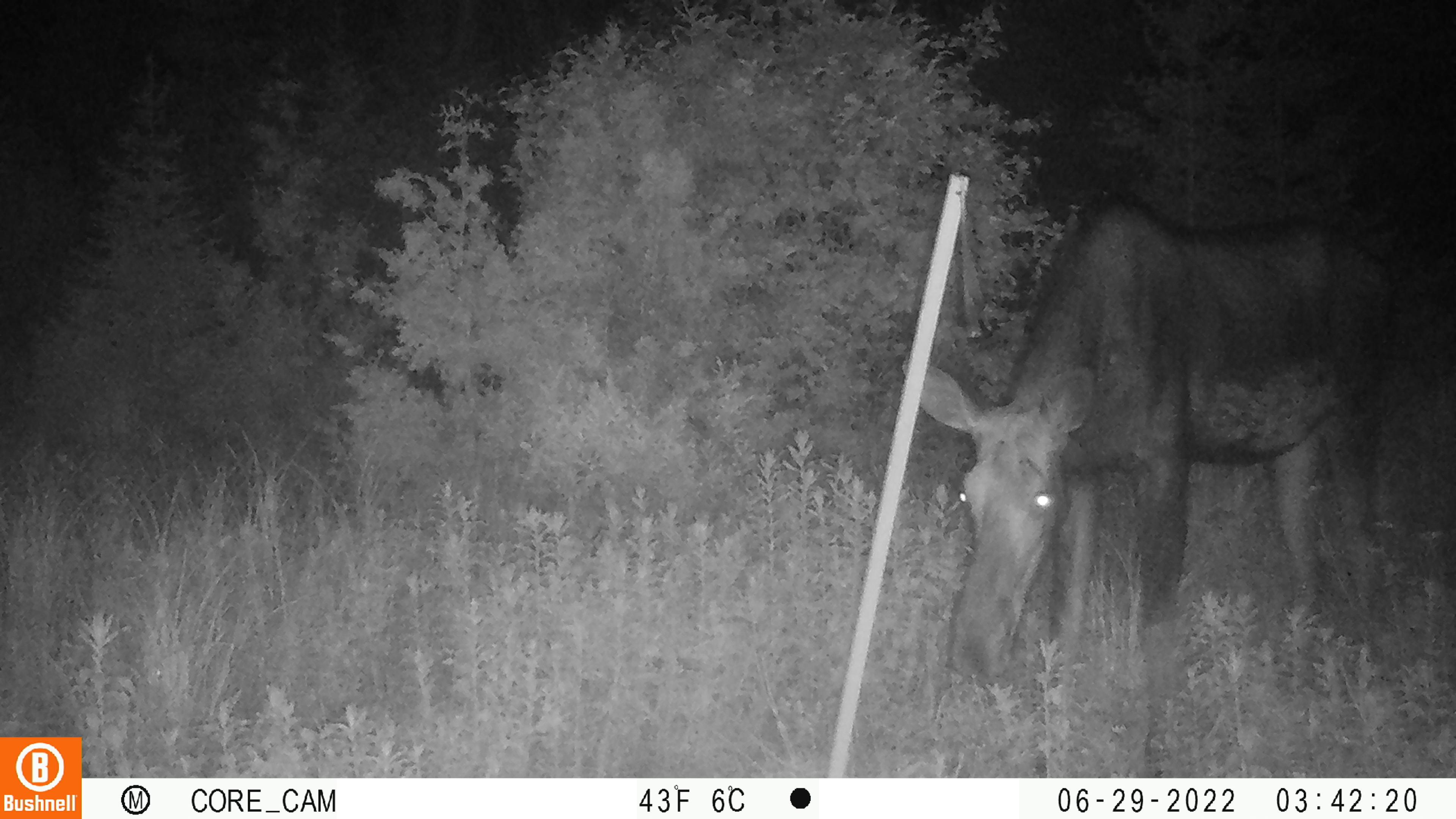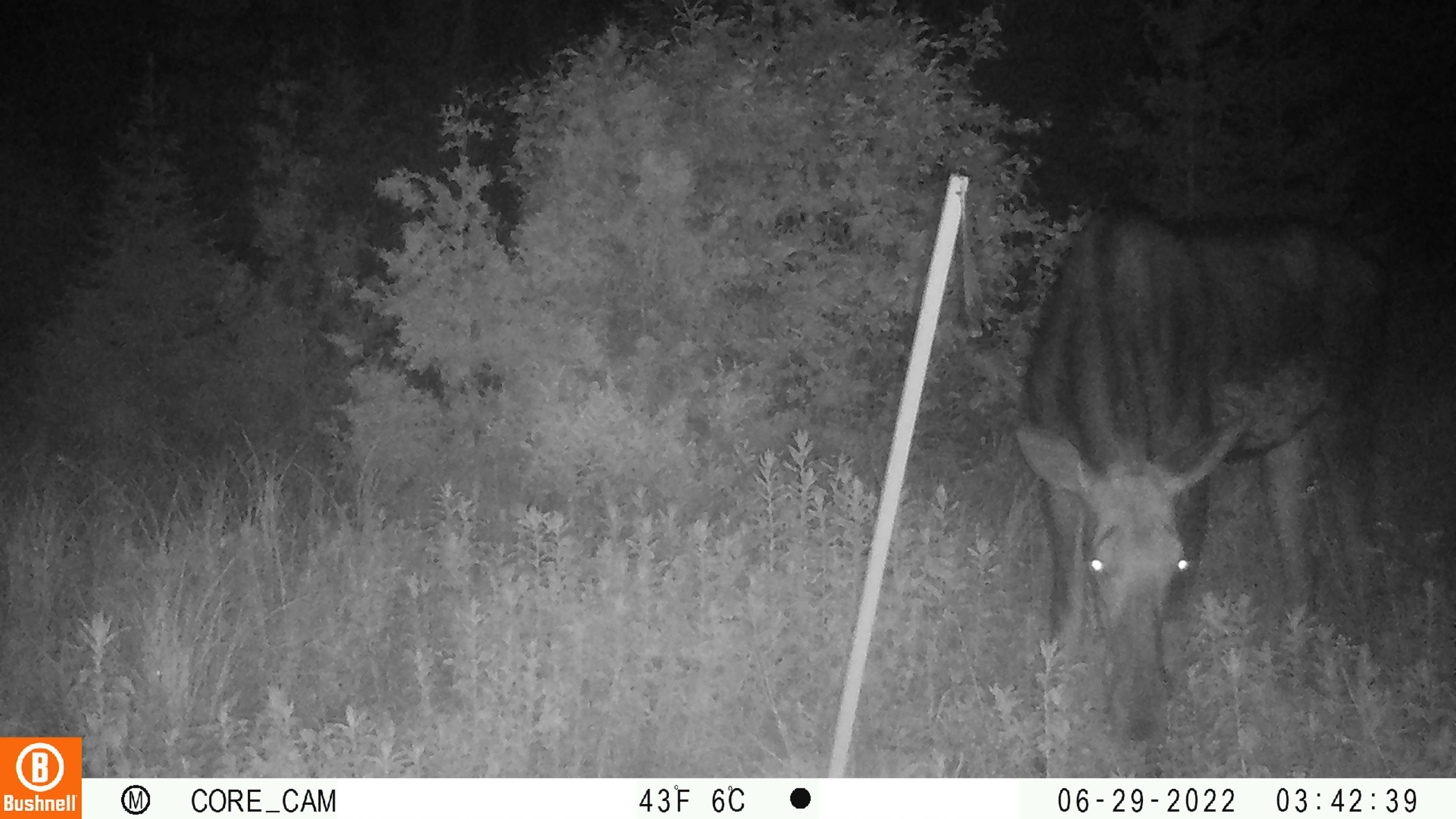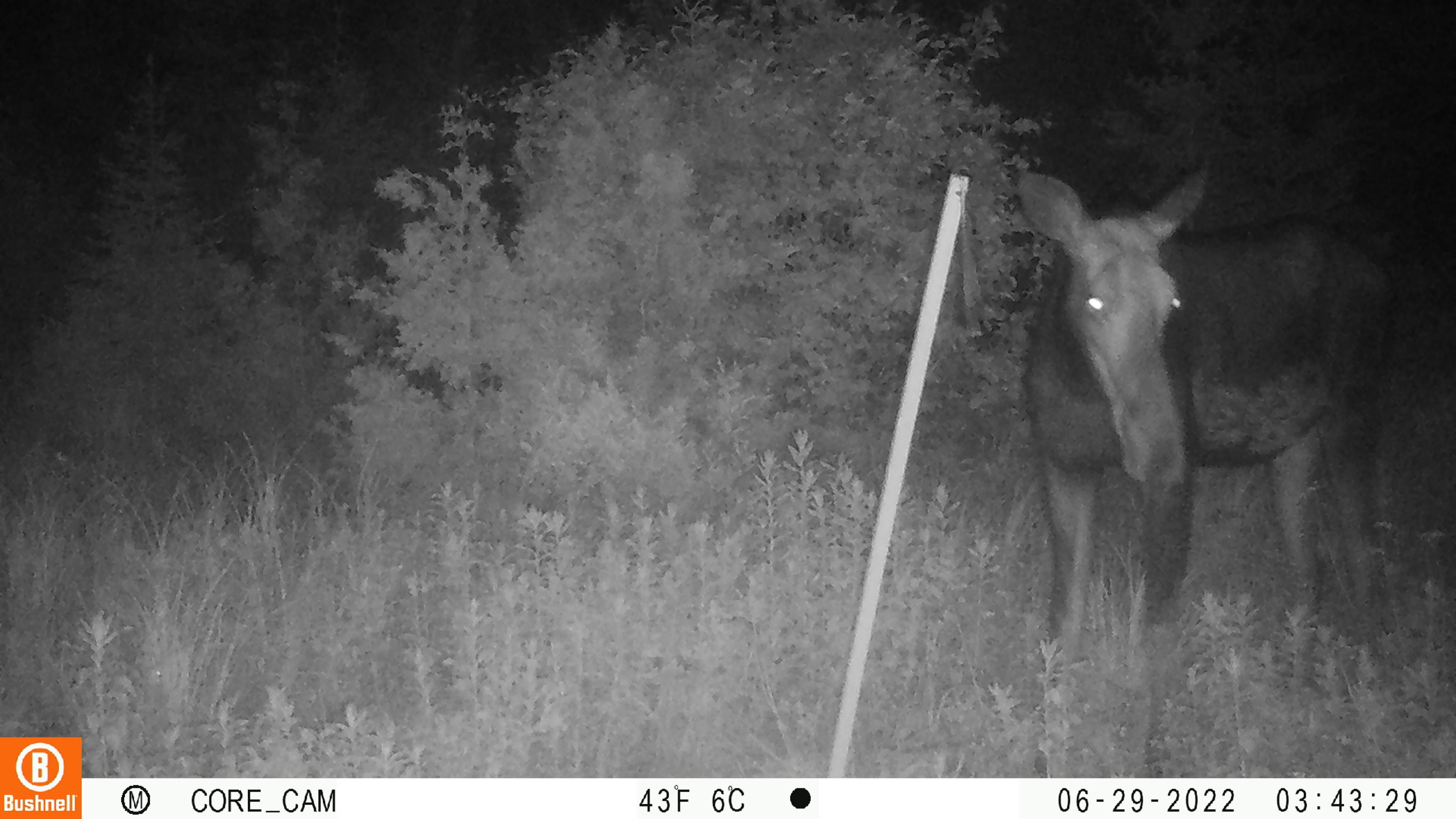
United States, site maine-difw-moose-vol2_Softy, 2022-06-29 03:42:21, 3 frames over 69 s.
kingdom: Animalia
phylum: Chordata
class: Mammalia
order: Artiodactyla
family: Cervidae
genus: Alces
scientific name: Alces alces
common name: moose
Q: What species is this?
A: Moose (Alces alces).